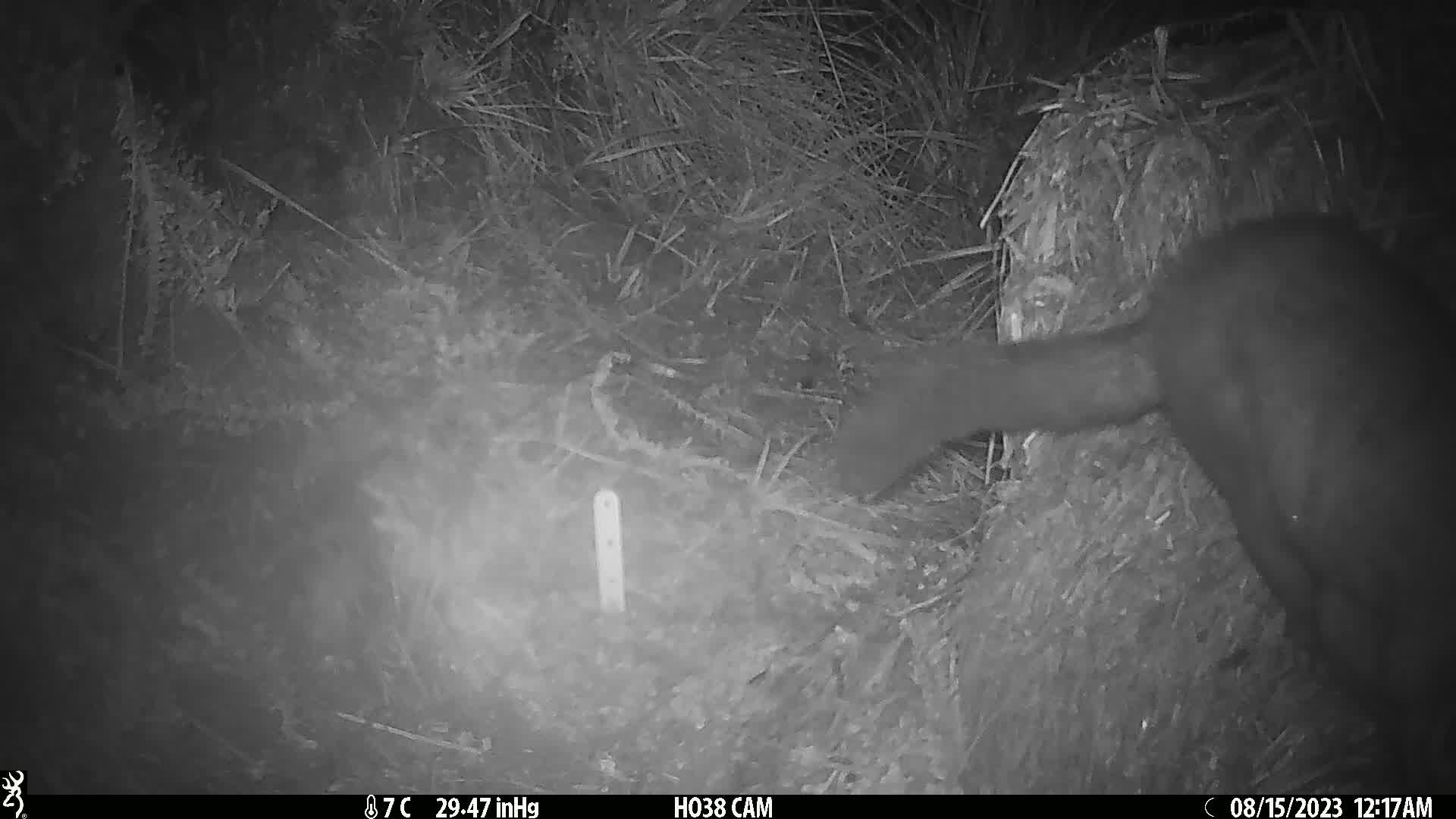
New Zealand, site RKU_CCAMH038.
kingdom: Animalia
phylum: Chordata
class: Mammalia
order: Diprotodontia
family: Phalangeridae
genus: Trichosurus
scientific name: Trichosurus vulpecula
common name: common brushtail possum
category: possum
Possum (common brushtail possum) (Trichosurus vulpecula).